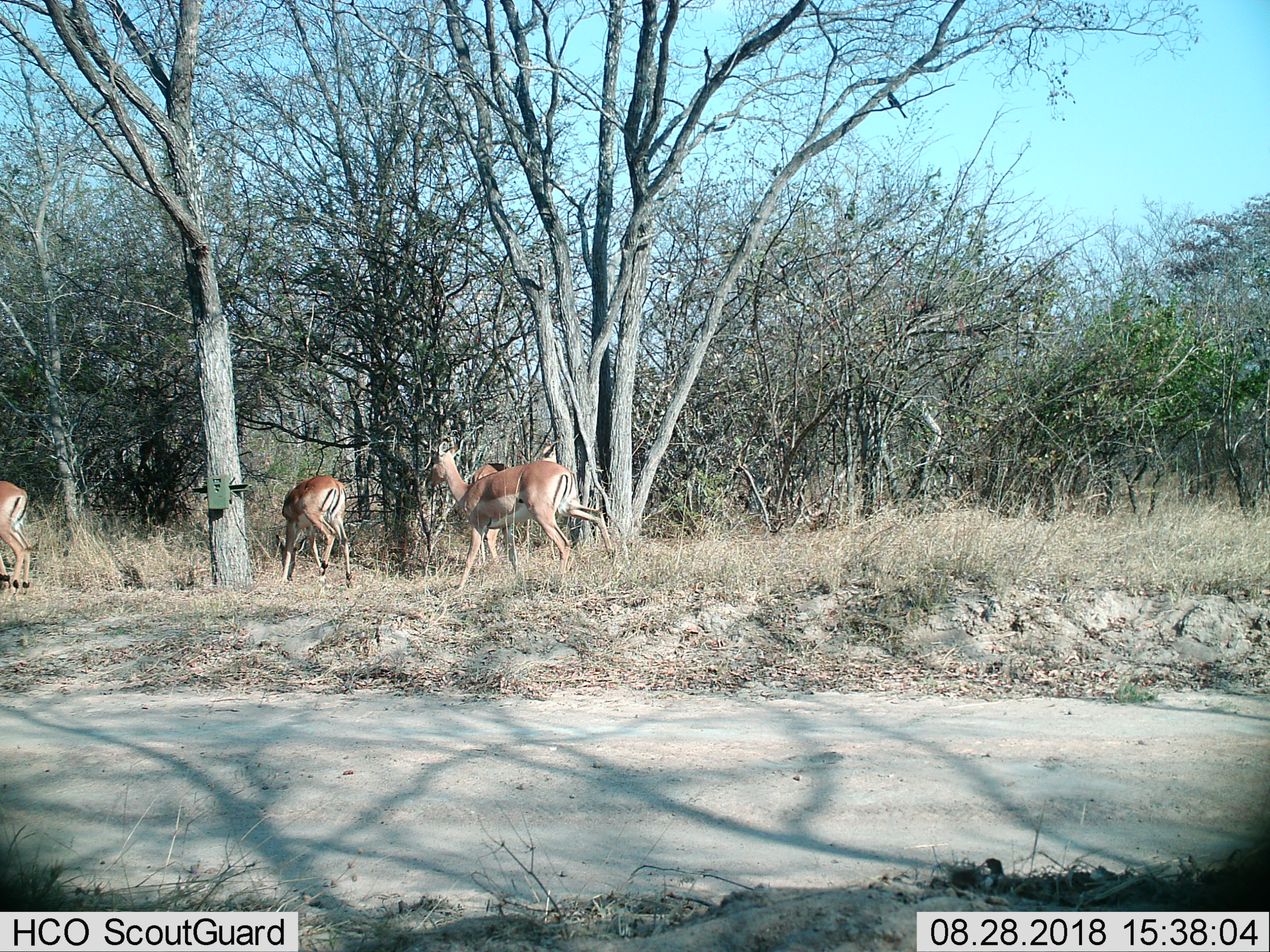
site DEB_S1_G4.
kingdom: Animalia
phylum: Chordata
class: Mammalia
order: Artiodactyla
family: Bovidae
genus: Aepyceros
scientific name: Aepyceros melampus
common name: impala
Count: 4.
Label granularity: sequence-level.